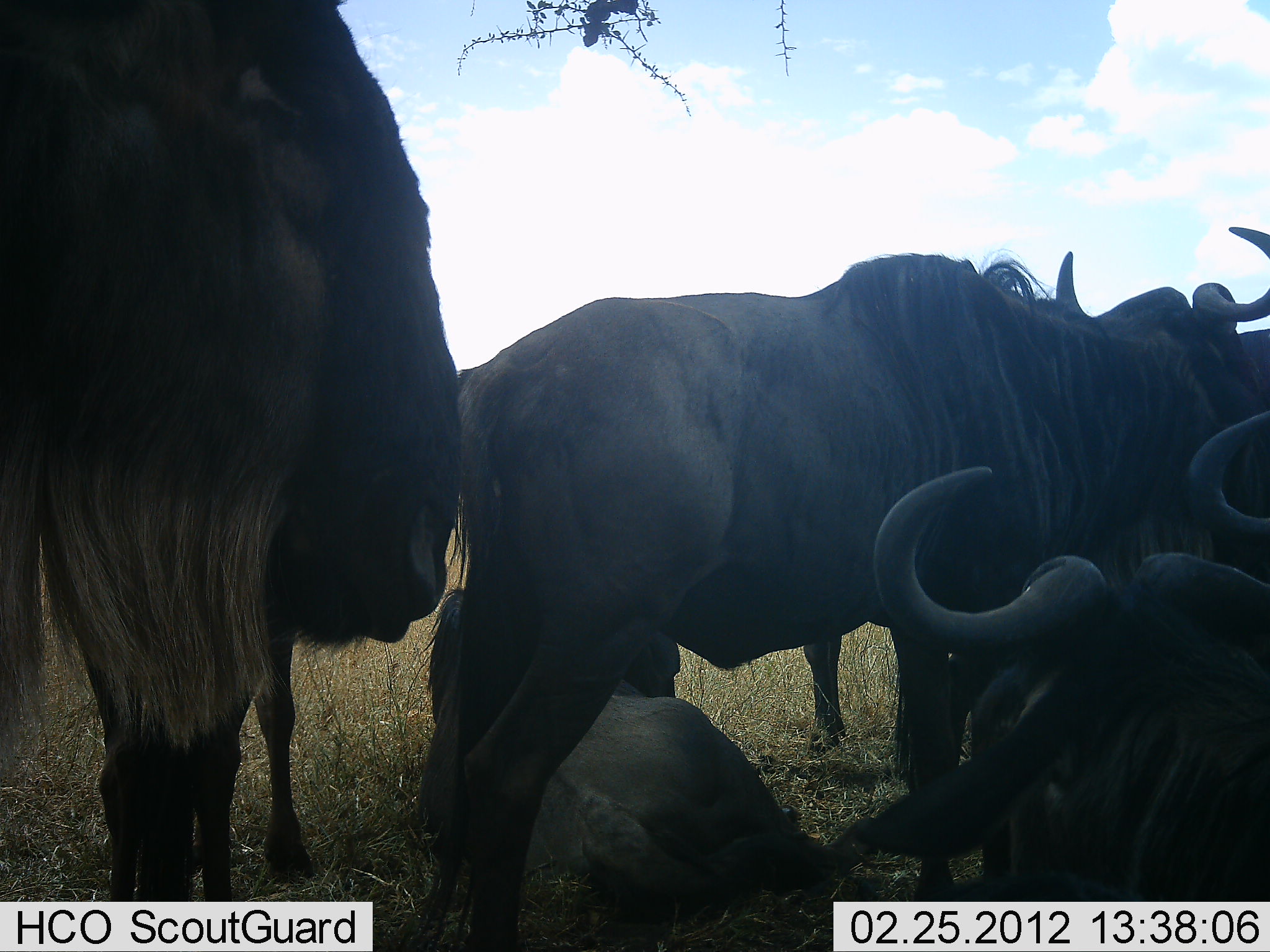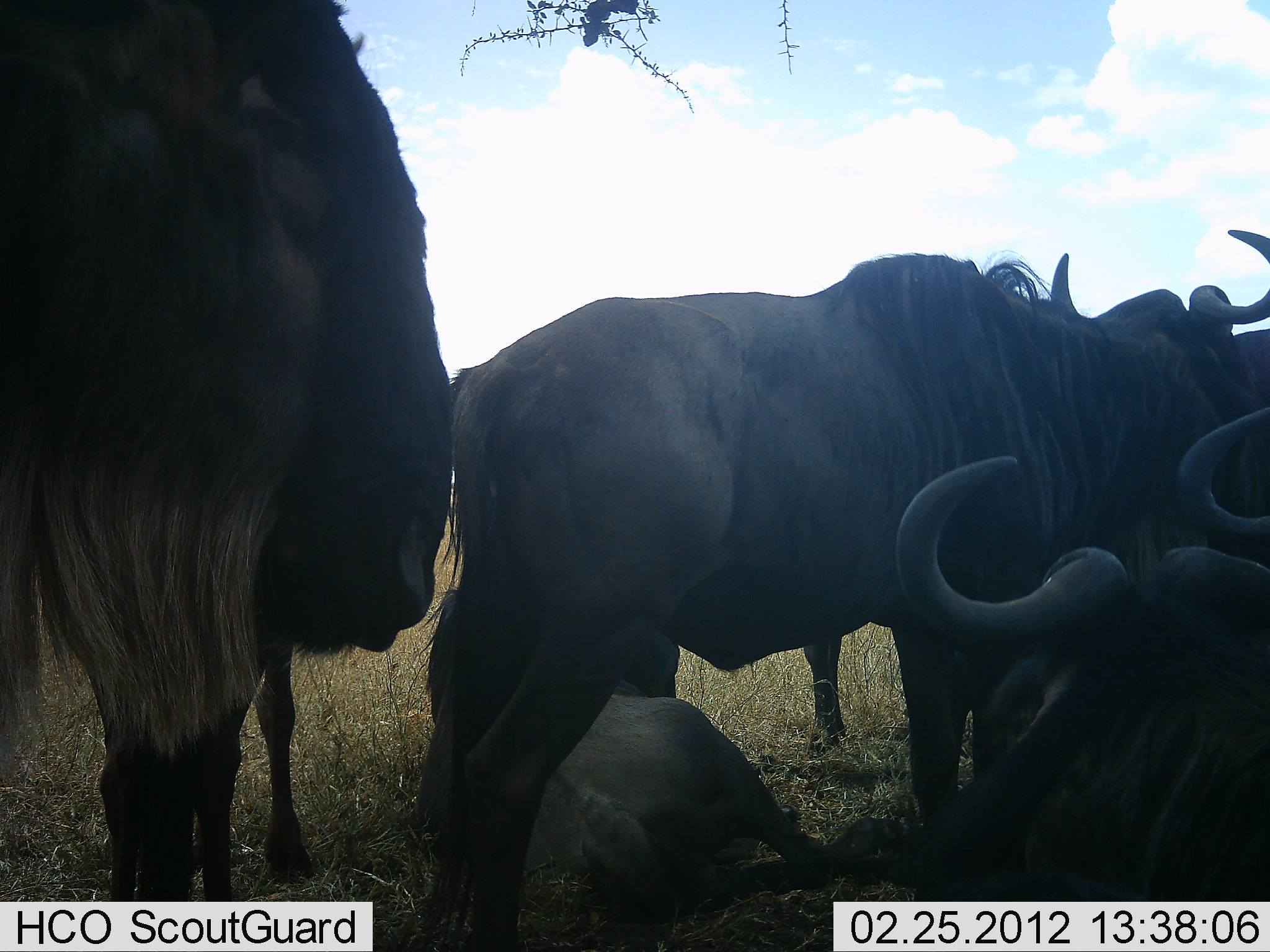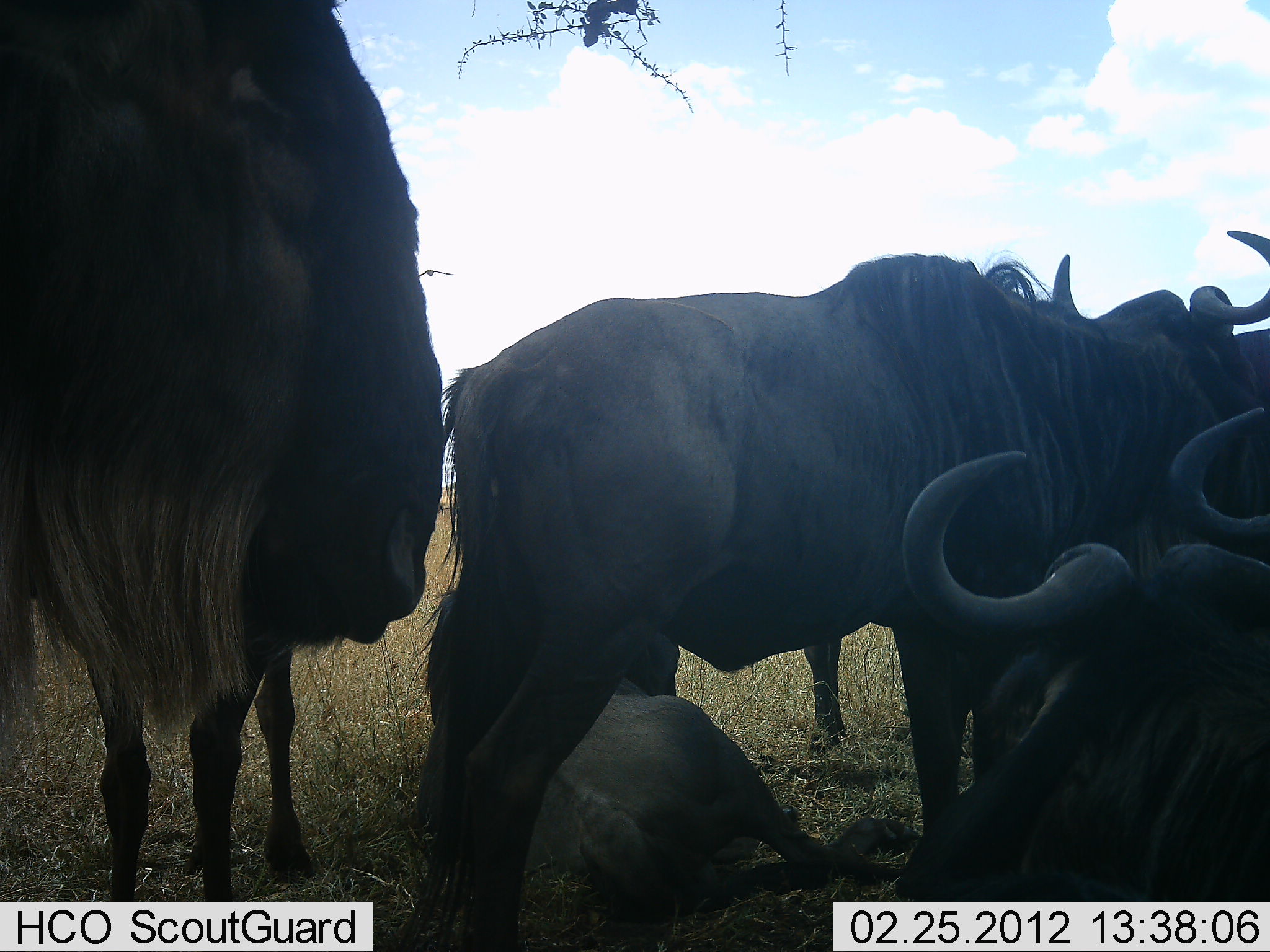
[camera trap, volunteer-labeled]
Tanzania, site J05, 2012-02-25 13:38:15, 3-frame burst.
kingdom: Animalia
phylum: Chordata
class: Mammalia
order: Artiodactyla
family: Bovidae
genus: Connochaetes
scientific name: Connochaetes taurinus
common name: blue wildebeest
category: wildebeest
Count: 6.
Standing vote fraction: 95%.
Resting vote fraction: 95%.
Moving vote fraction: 0%.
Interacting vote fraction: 5%.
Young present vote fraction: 20%.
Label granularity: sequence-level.